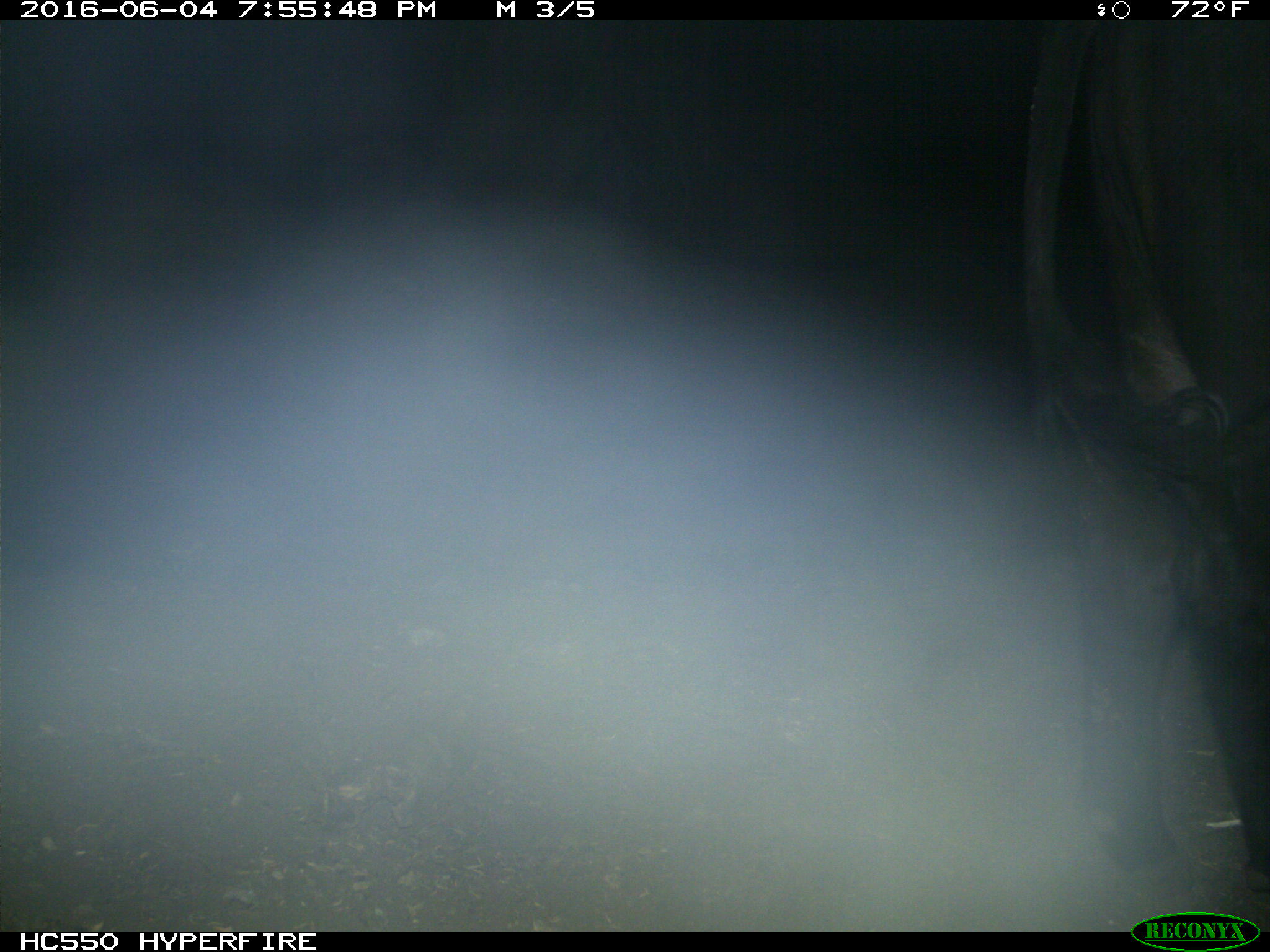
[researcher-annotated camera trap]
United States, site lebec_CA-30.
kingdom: Animalia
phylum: Chordata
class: Mammalia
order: Artiodactyla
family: Bovidae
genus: Bos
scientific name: Bos taurus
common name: domestic cow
Bos taurus (domestic cow).